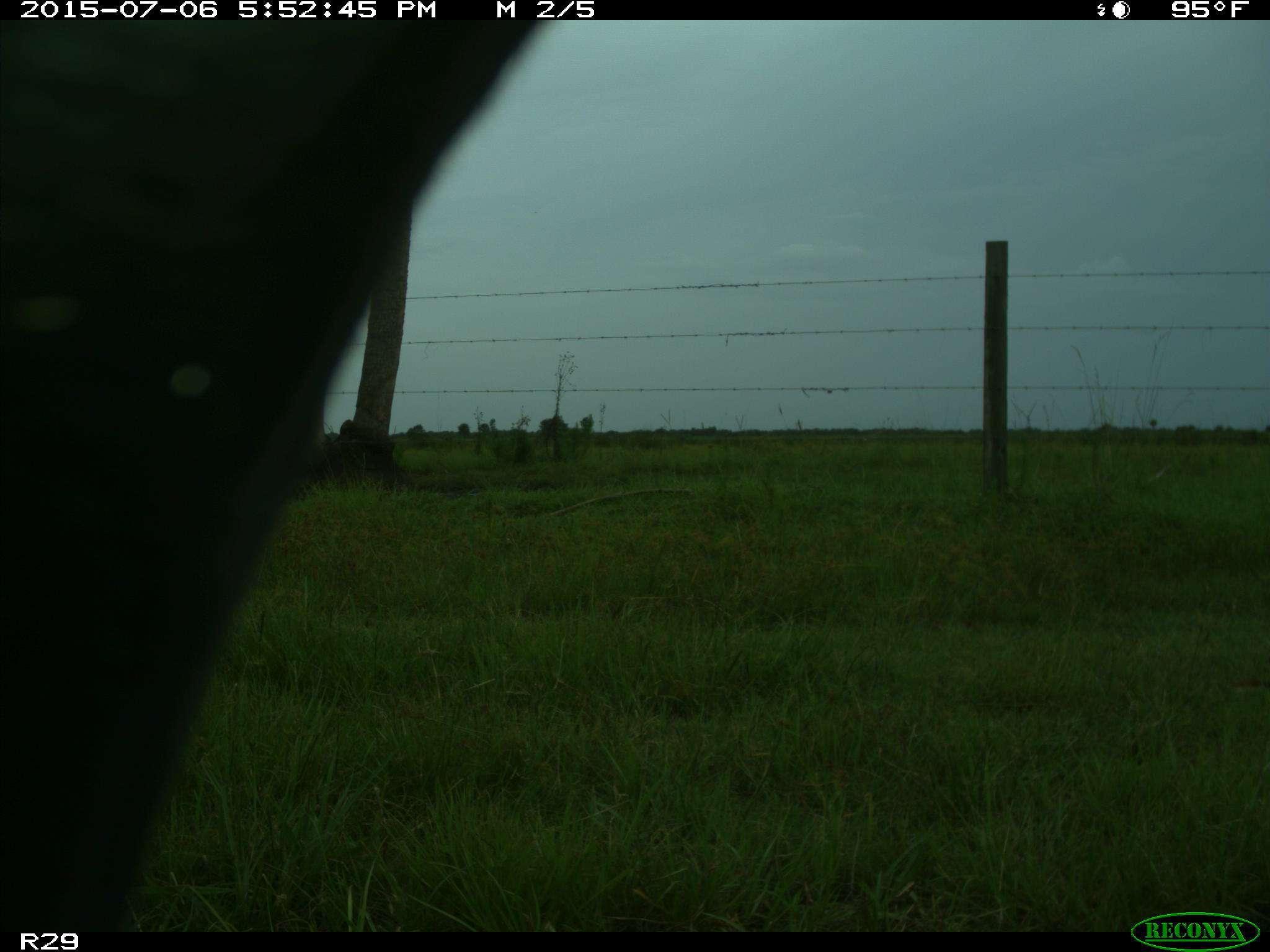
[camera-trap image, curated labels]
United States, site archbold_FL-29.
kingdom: Animalia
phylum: Chordata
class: Mammalia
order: Artiodactyla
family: Bovidae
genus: Bos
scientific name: Bos taurus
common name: domestic cow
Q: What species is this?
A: Bos taurus (domestic cow).